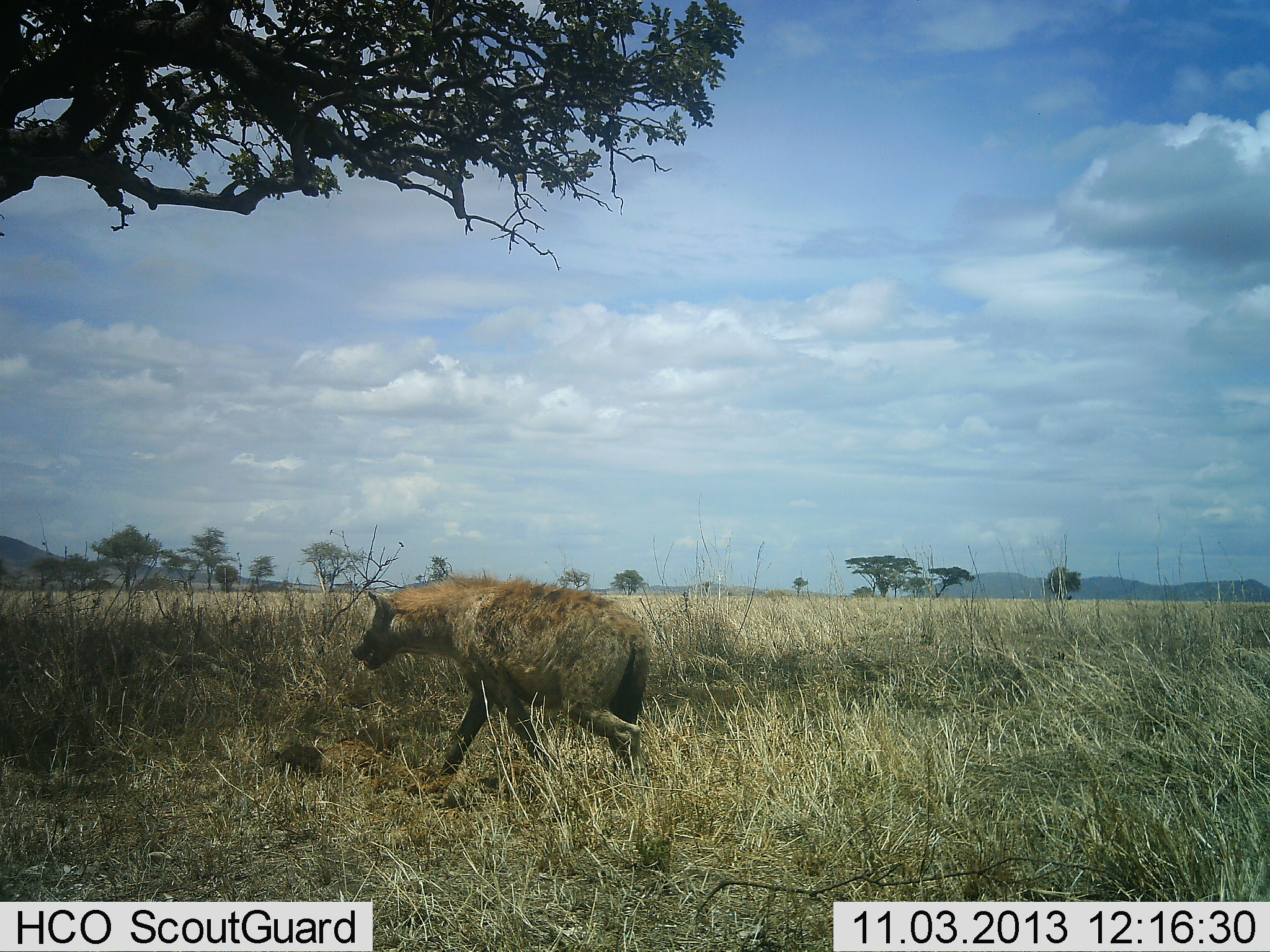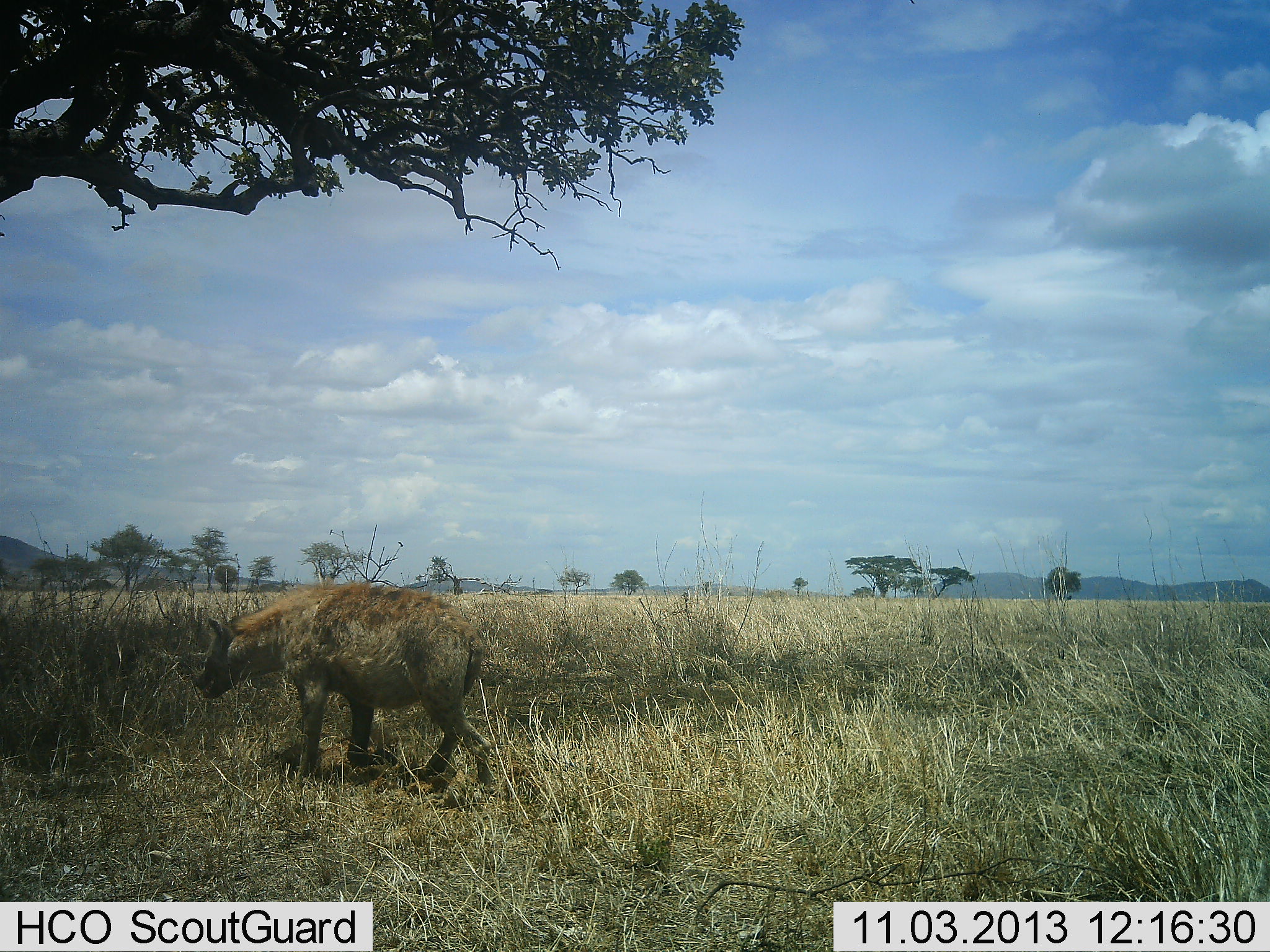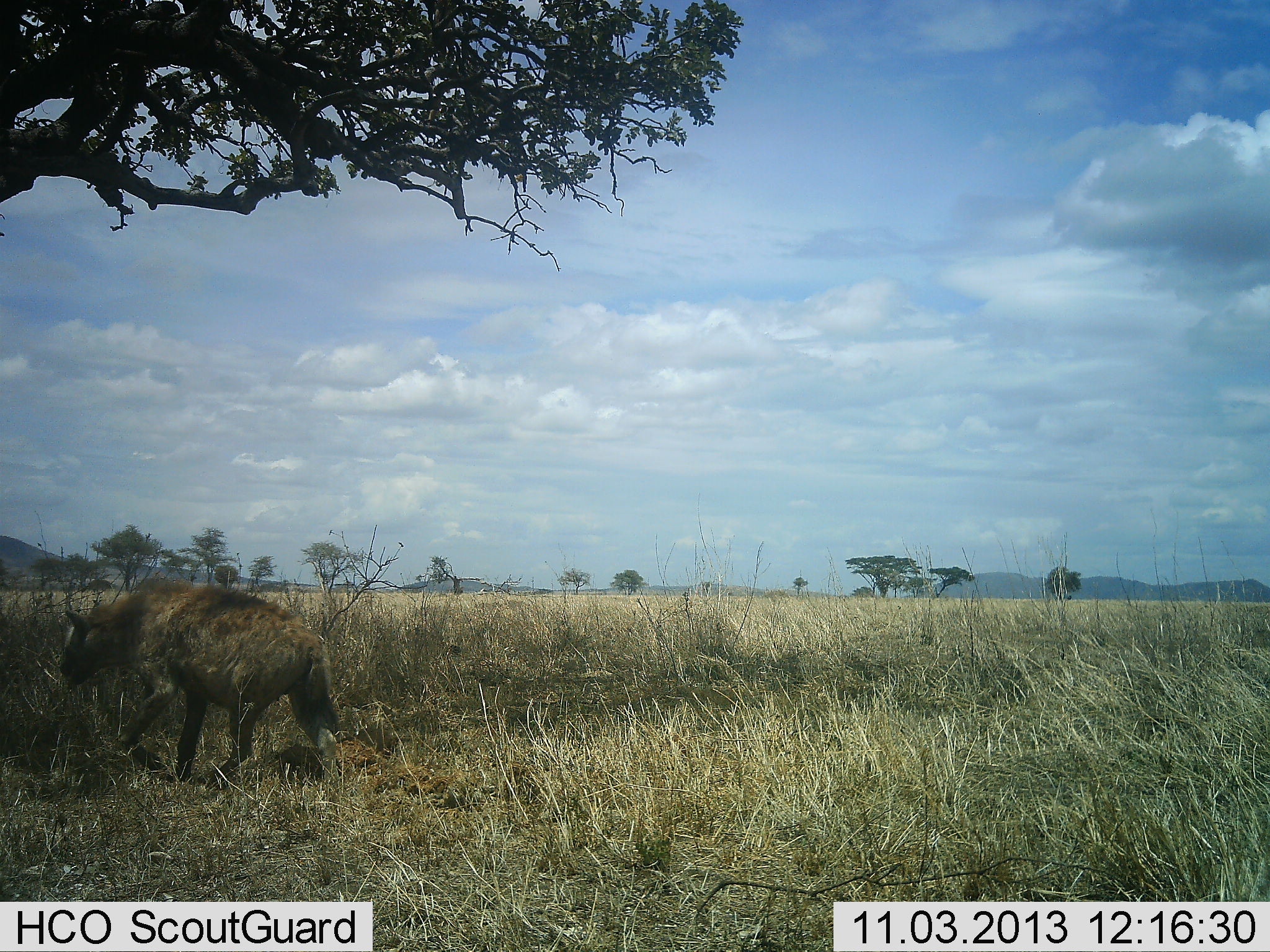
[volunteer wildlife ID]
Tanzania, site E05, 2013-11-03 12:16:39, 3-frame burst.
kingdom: Animalia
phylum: Chordata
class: Mammalia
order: Carnivora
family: Hyaenidae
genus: Crocuta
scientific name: Crocuta crocuta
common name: spotted hyena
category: hyenaspotted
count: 1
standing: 0%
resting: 0%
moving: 100%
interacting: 0%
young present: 0%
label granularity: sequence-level